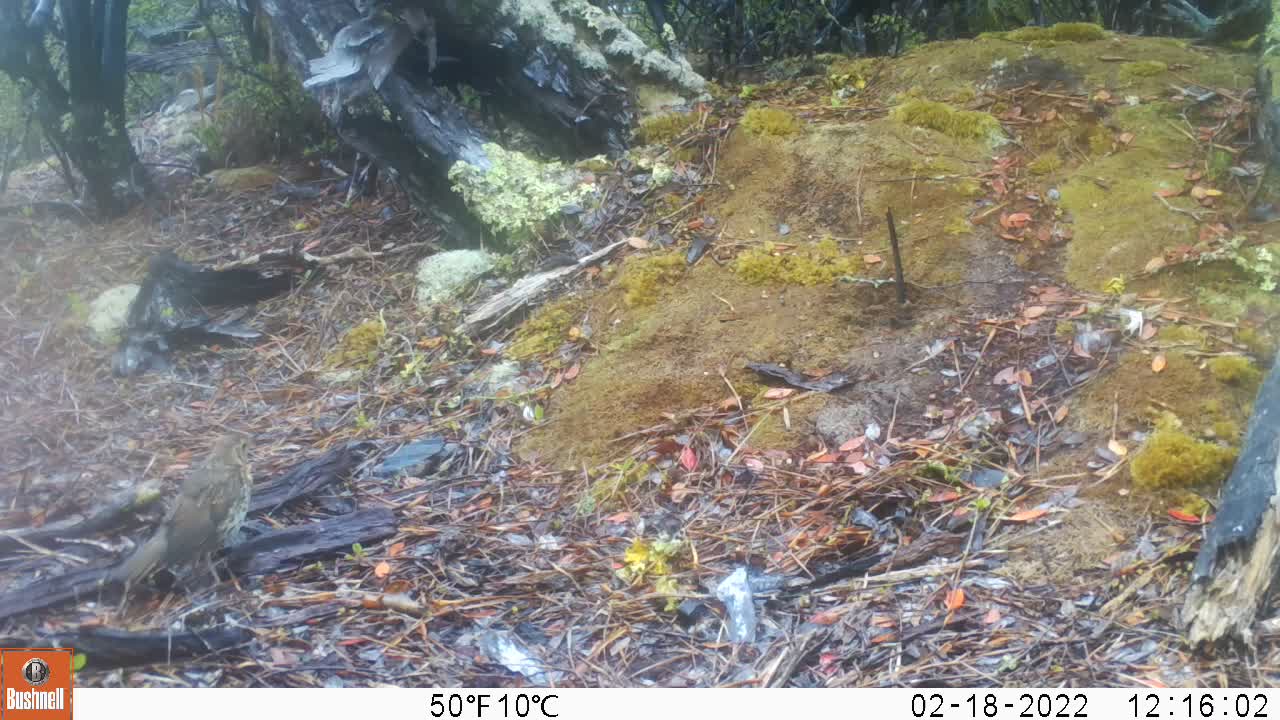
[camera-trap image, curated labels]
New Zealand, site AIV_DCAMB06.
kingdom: Animalia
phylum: Chordata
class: Aves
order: Passeriformes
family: Turdidae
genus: Turdus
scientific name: Turdus philomelos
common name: song thrush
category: thrush